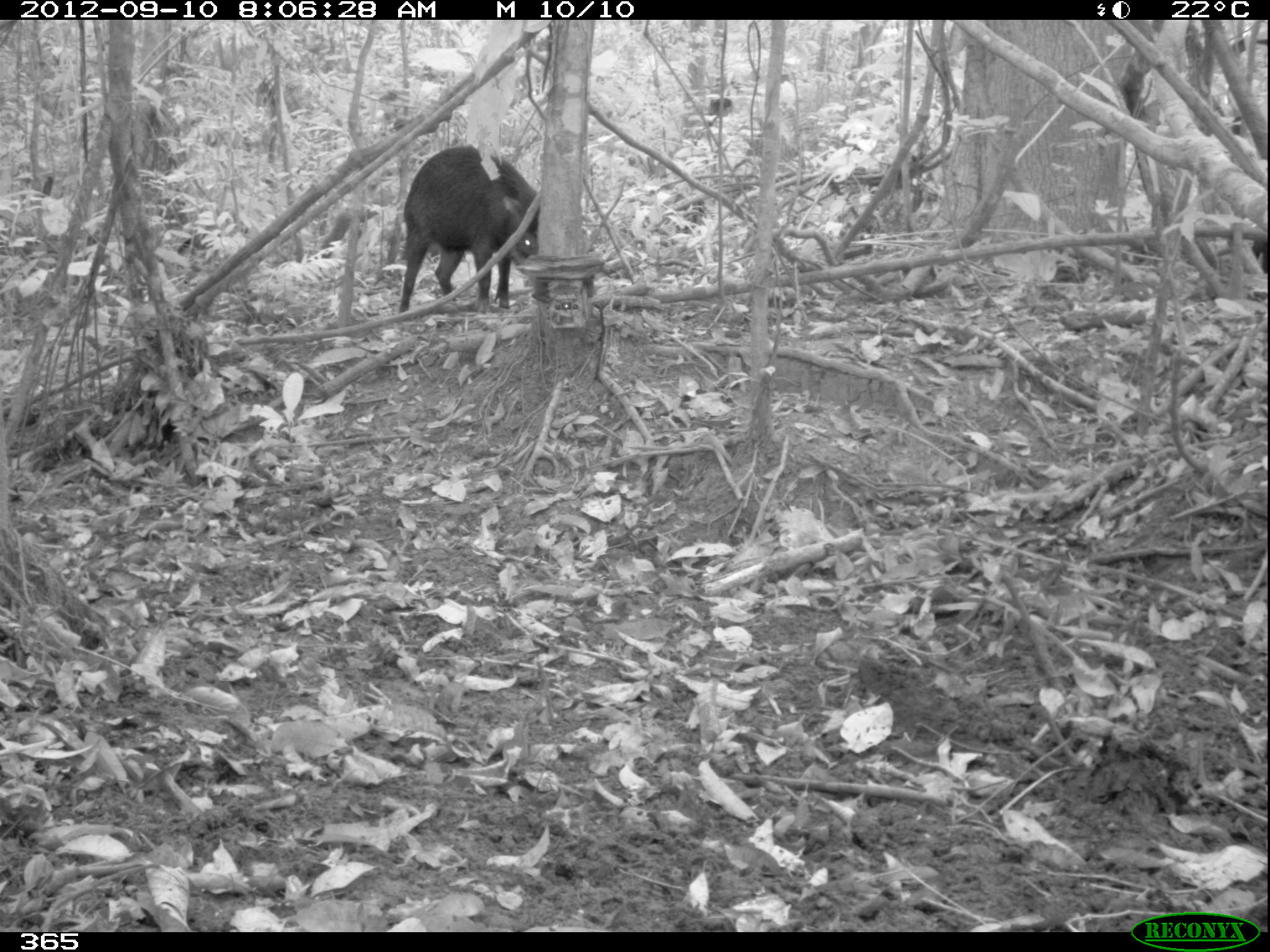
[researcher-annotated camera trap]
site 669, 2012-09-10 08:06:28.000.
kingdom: Animalia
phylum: Chordata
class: Mammalia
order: Artiodactyla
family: Tayassuidae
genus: Tayassu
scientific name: Tayassu pecari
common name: white-lipped peccary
Tayassu pecari (white-lipped peccary).